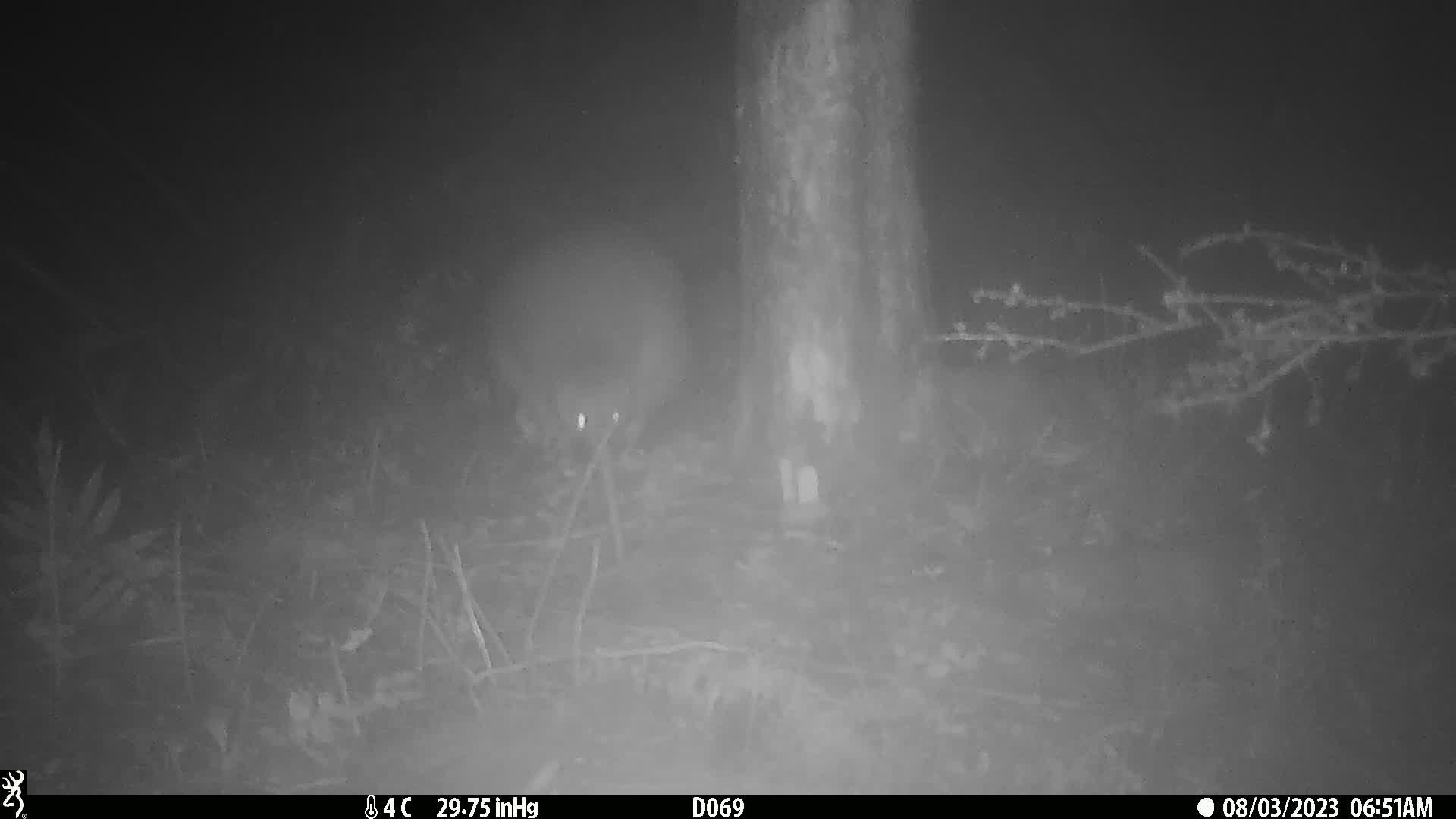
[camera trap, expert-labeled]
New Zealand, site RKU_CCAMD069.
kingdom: Animalia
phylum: Chordata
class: Aves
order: Apterygiformes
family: Apterygidae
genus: Apteryx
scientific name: Apteryx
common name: kiwi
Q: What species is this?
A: Kiwi (Apteryx).